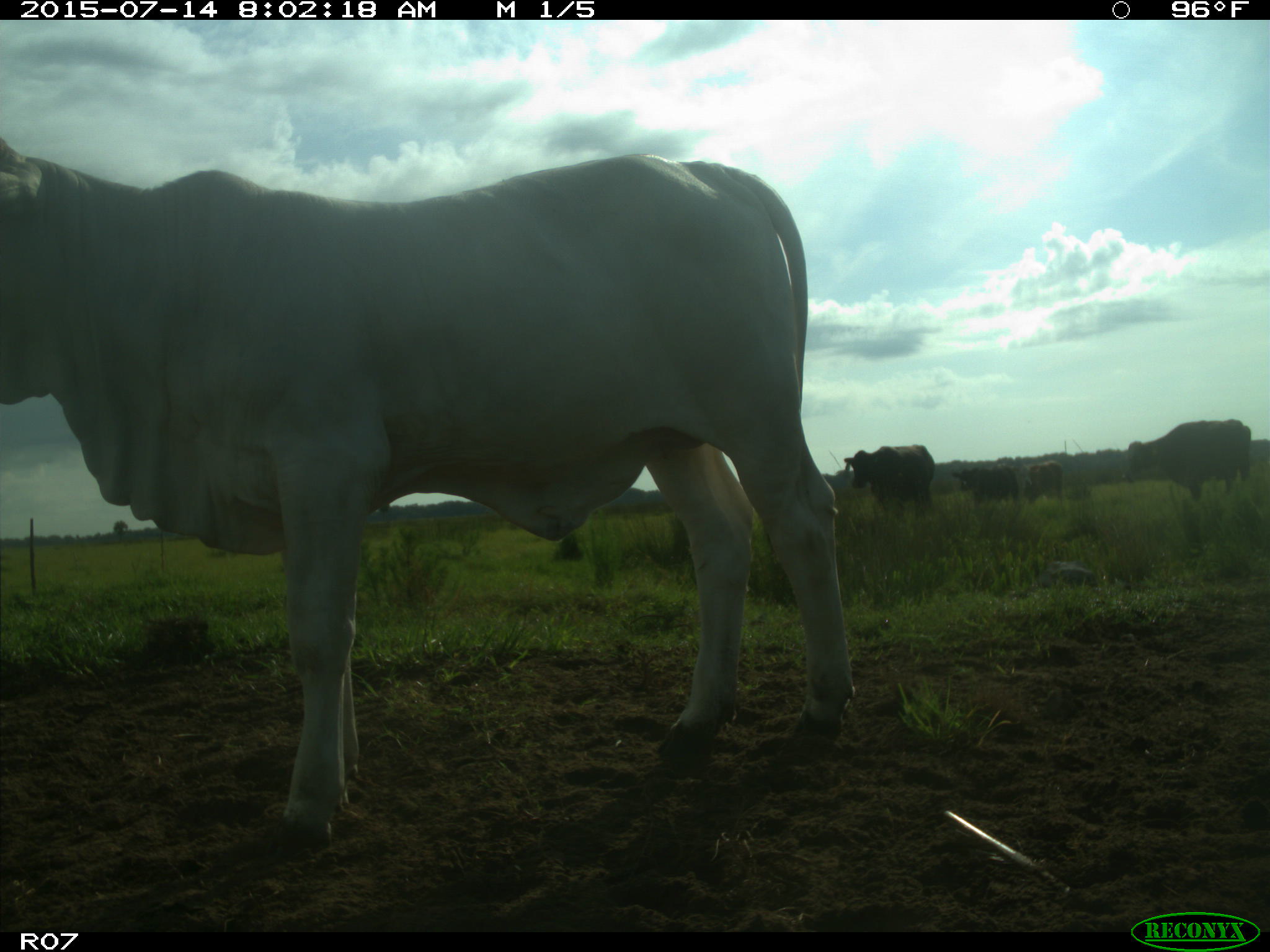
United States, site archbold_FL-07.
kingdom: Animalia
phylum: Chordata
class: Mammalia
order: Artiodactyla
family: Bovidae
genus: Bos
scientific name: Bos taurus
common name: domestic cow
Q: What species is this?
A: Bos taurus (domestic cow).